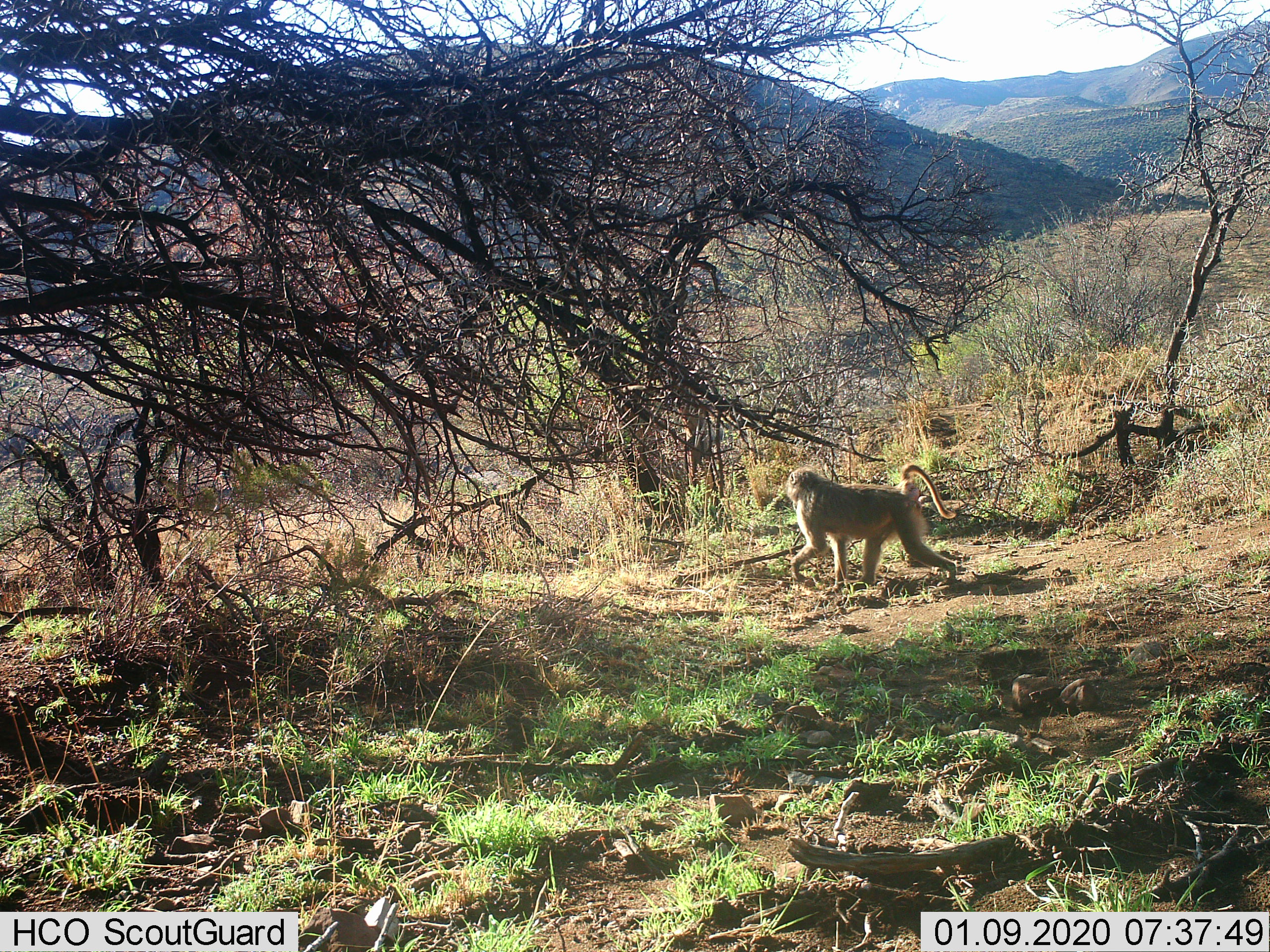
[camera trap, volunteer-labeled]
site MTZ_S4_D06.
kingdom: Animalia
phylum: Chordata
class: Mammalia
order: Primates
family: Cercopithecidae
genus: Papio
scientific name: Papio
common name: baboon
Baboon (Papio), count 1. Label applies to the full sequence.